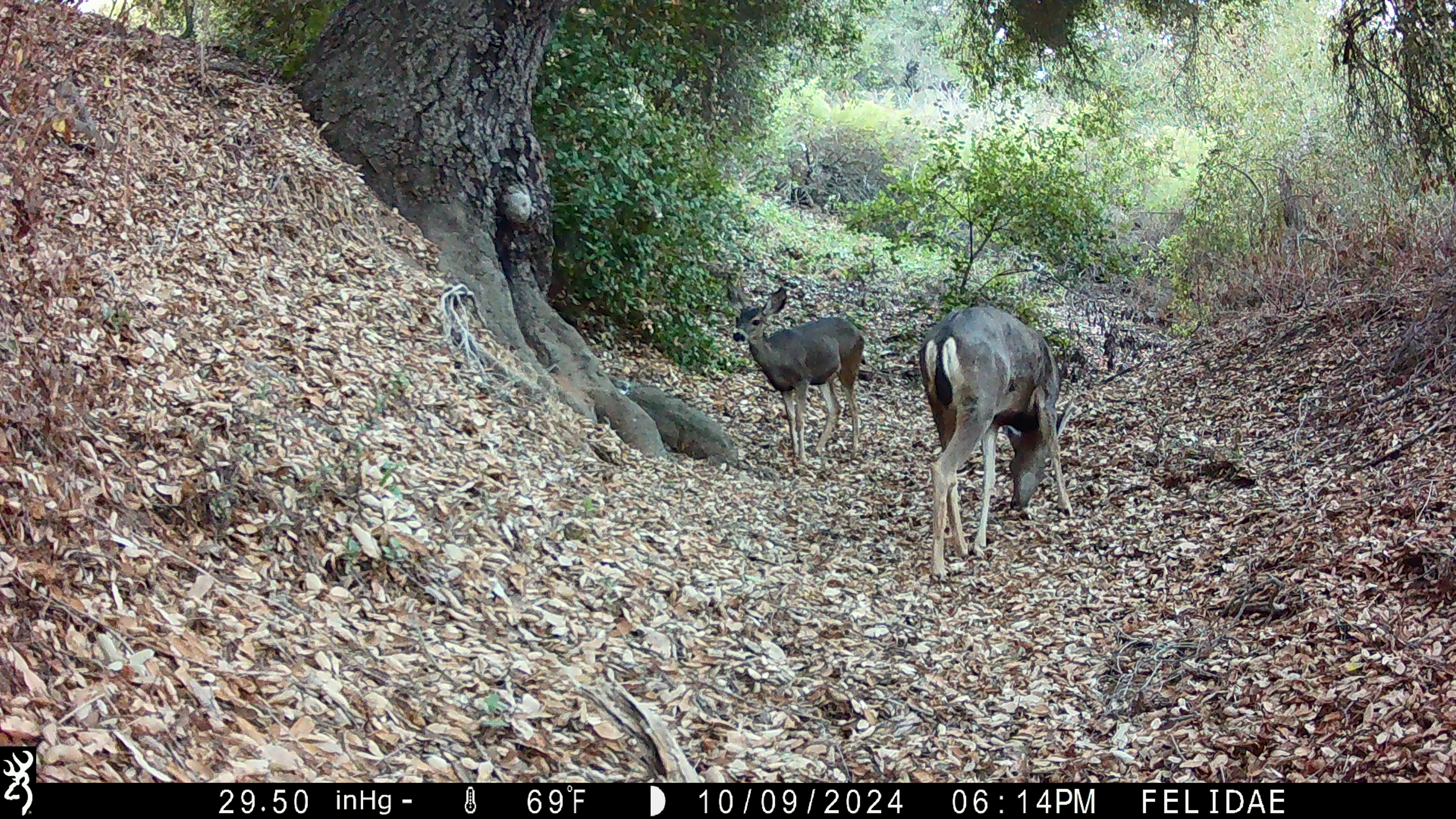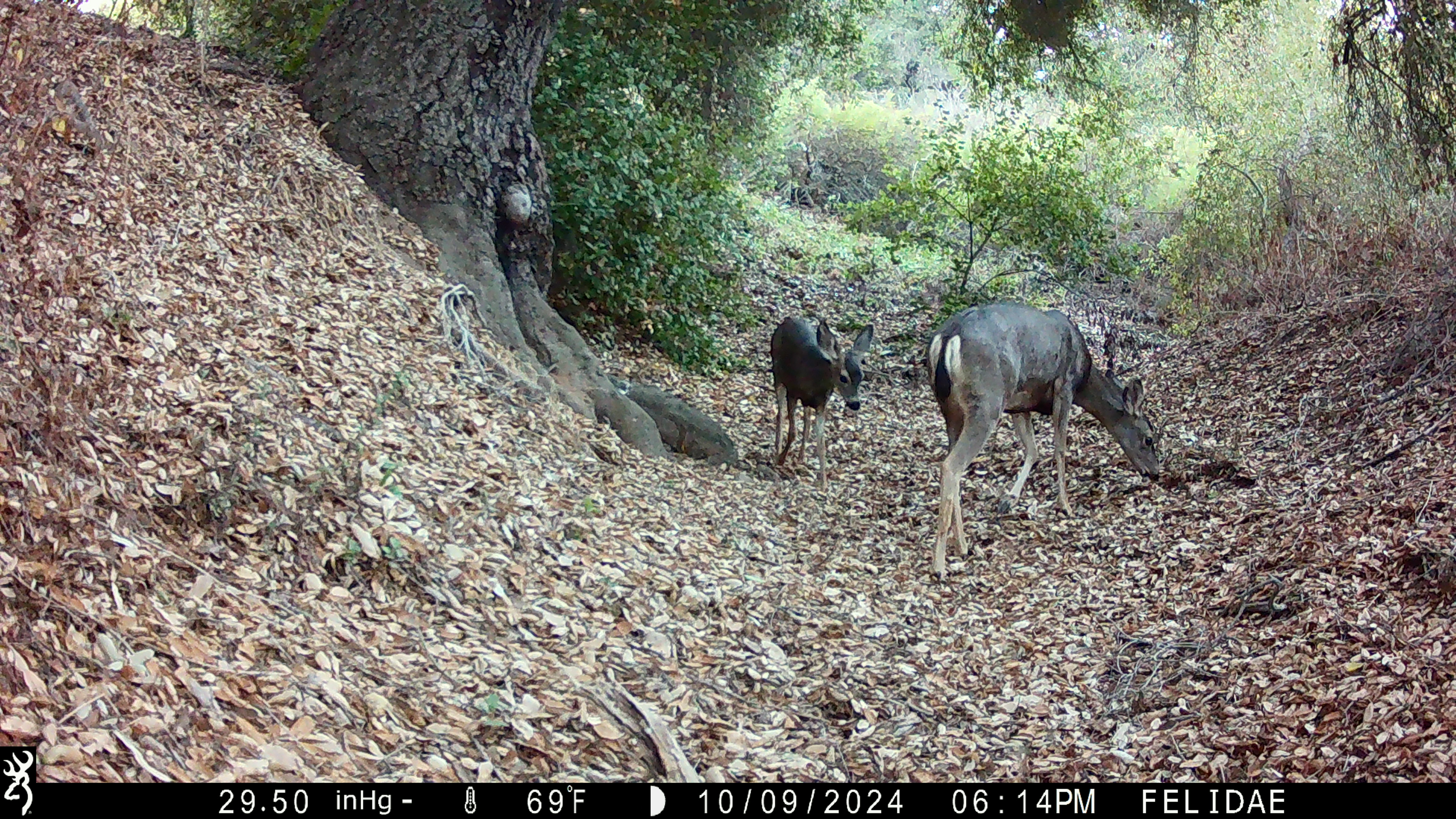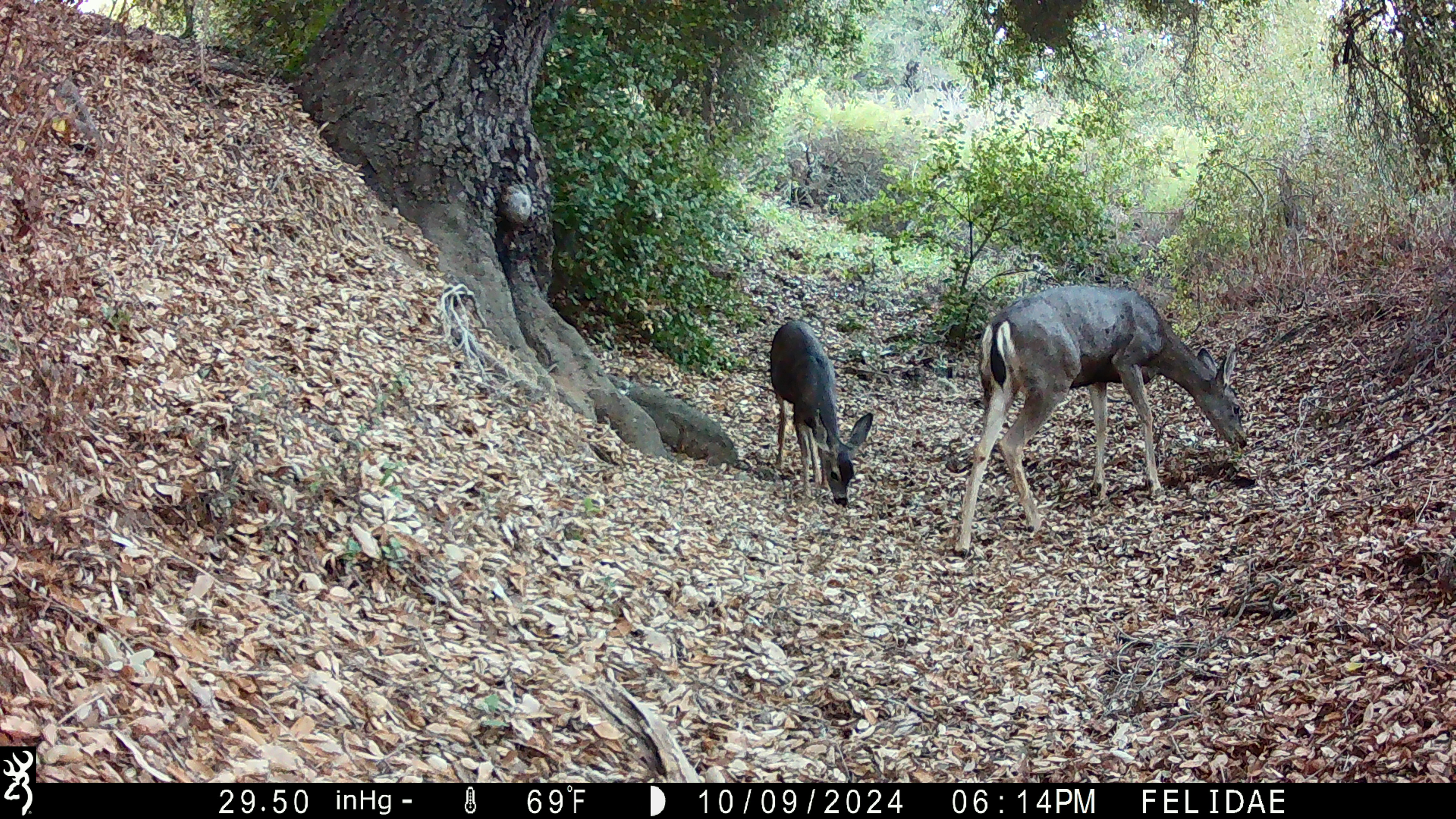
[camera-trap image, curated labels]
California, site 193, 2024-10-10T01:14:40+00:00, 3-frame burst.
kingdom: Animalia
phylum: Chordata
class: Mammalia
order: Artiodactyla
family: Cervidae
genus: Odocoileus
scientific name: Odocoileus hemionus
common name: mule deer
Mule deer (Odocoileus hemionus).